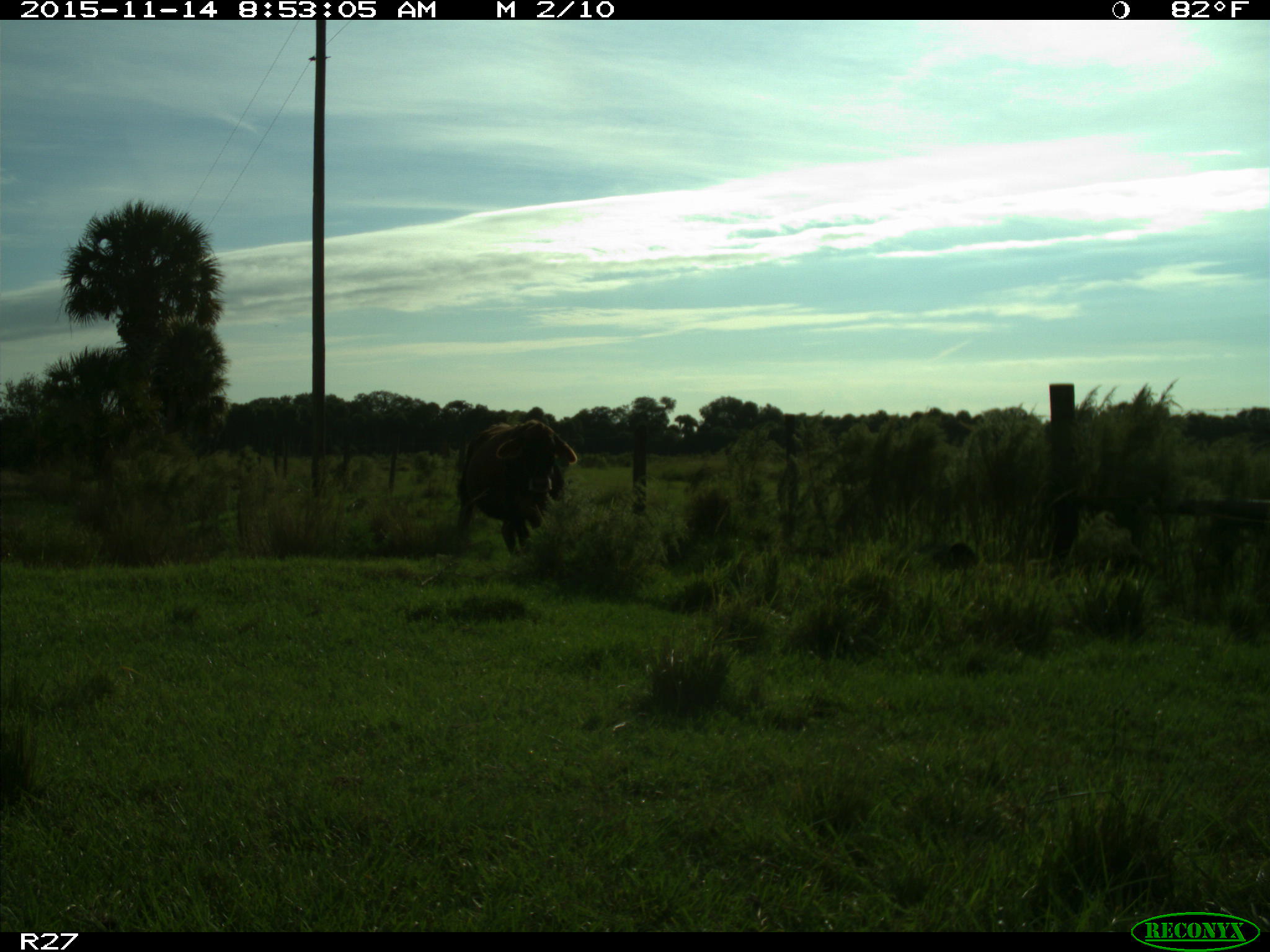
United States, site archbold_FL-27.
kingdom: Animalia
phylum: Chordata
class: Mammalia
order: Artiodactyla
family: Bovidae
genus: Bos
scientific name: Bos taurus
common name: domestic cow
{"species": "Bos taurus (domestic cow)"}